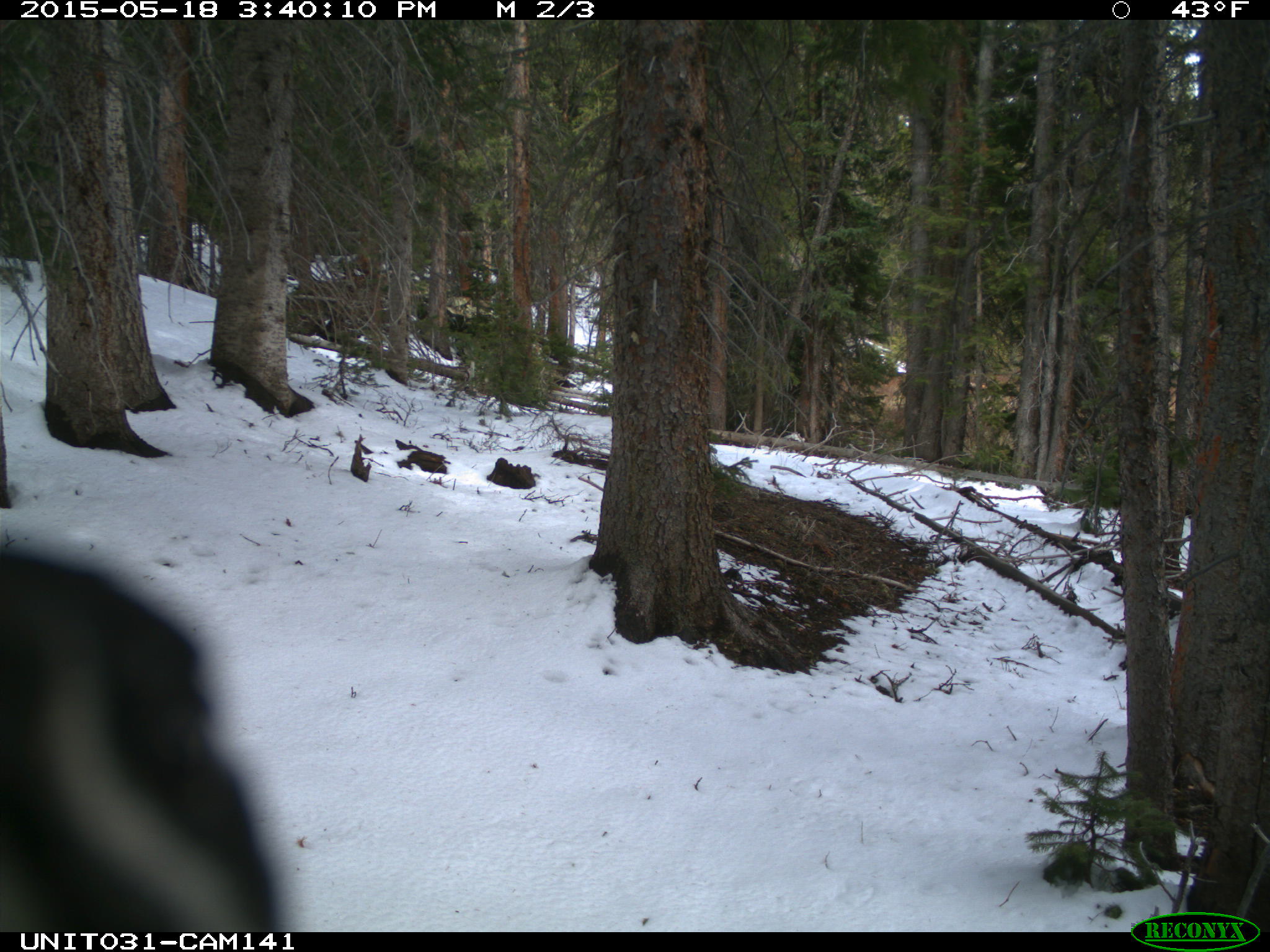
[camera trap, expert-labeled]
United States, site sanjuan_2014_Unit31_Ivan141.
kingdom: Animalia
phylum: Chordata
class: Aves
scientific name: Aves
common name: birds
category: unidentified bird